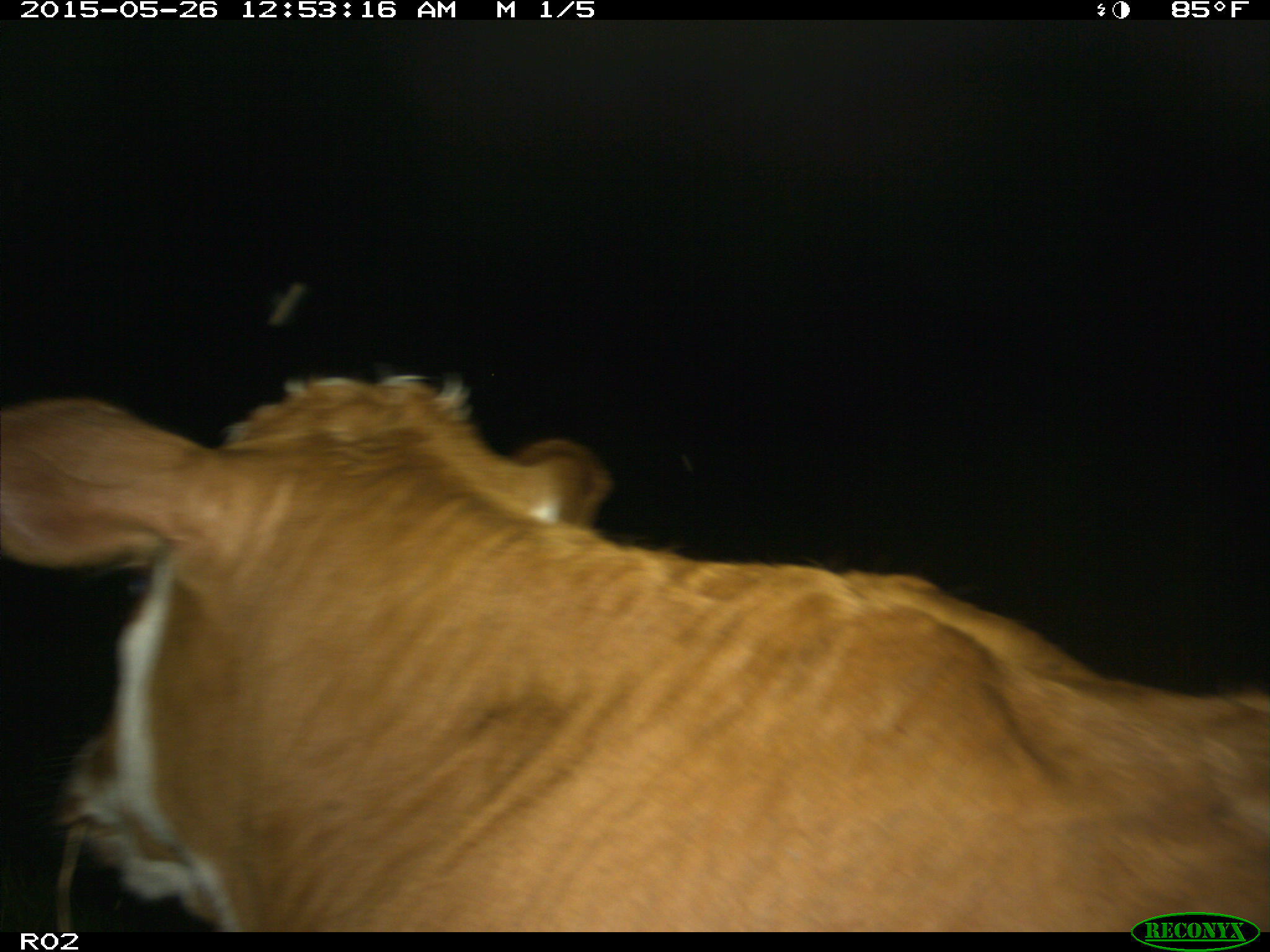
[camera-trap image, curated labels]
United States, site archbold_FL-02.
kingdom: Animalia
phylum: Chordata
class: Mammalia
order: Artiodactyla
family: Bovidae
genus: Bos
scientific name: Bos taurus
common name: domestic cow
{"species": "Bos taurus (domestic cow)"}